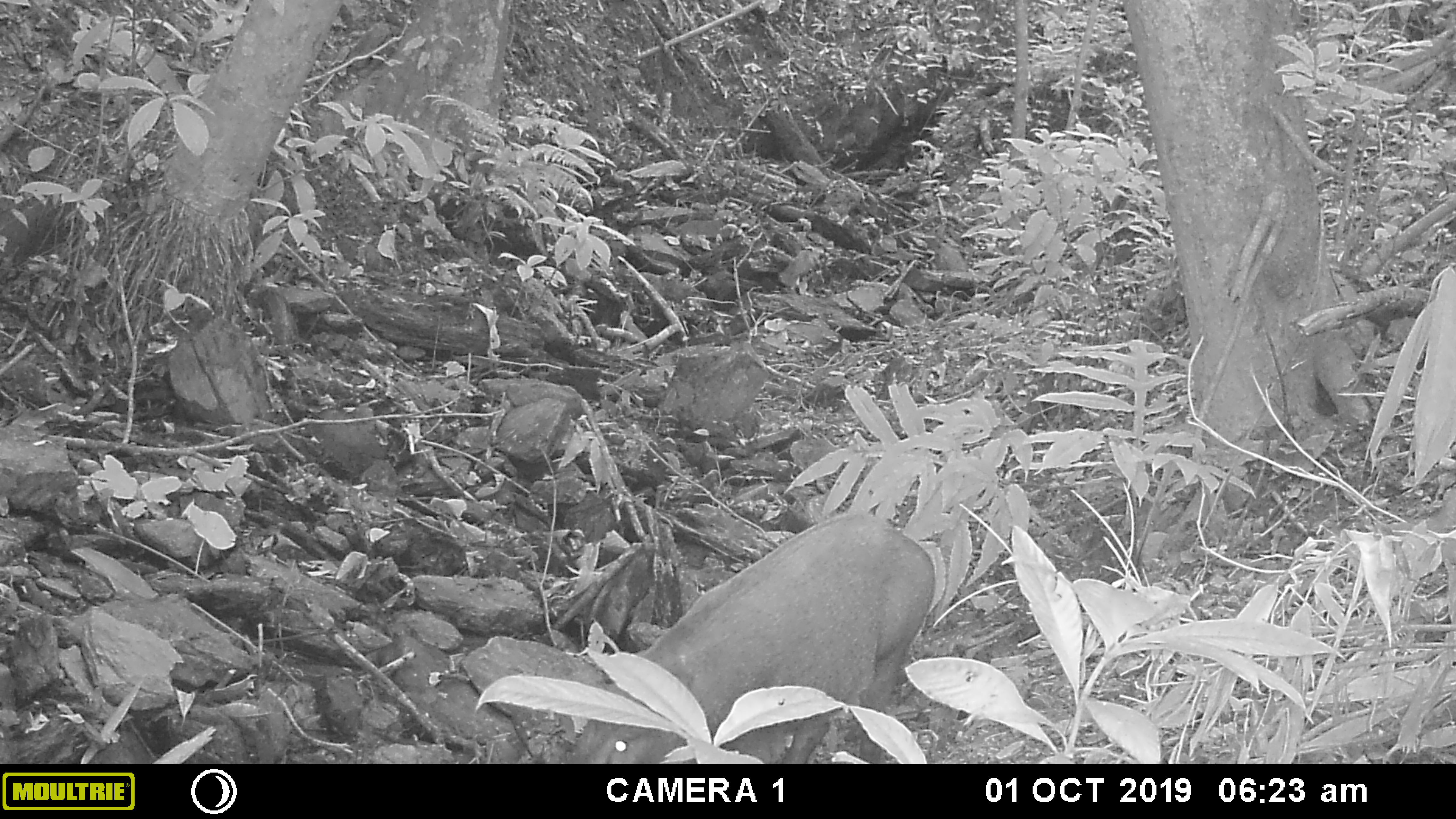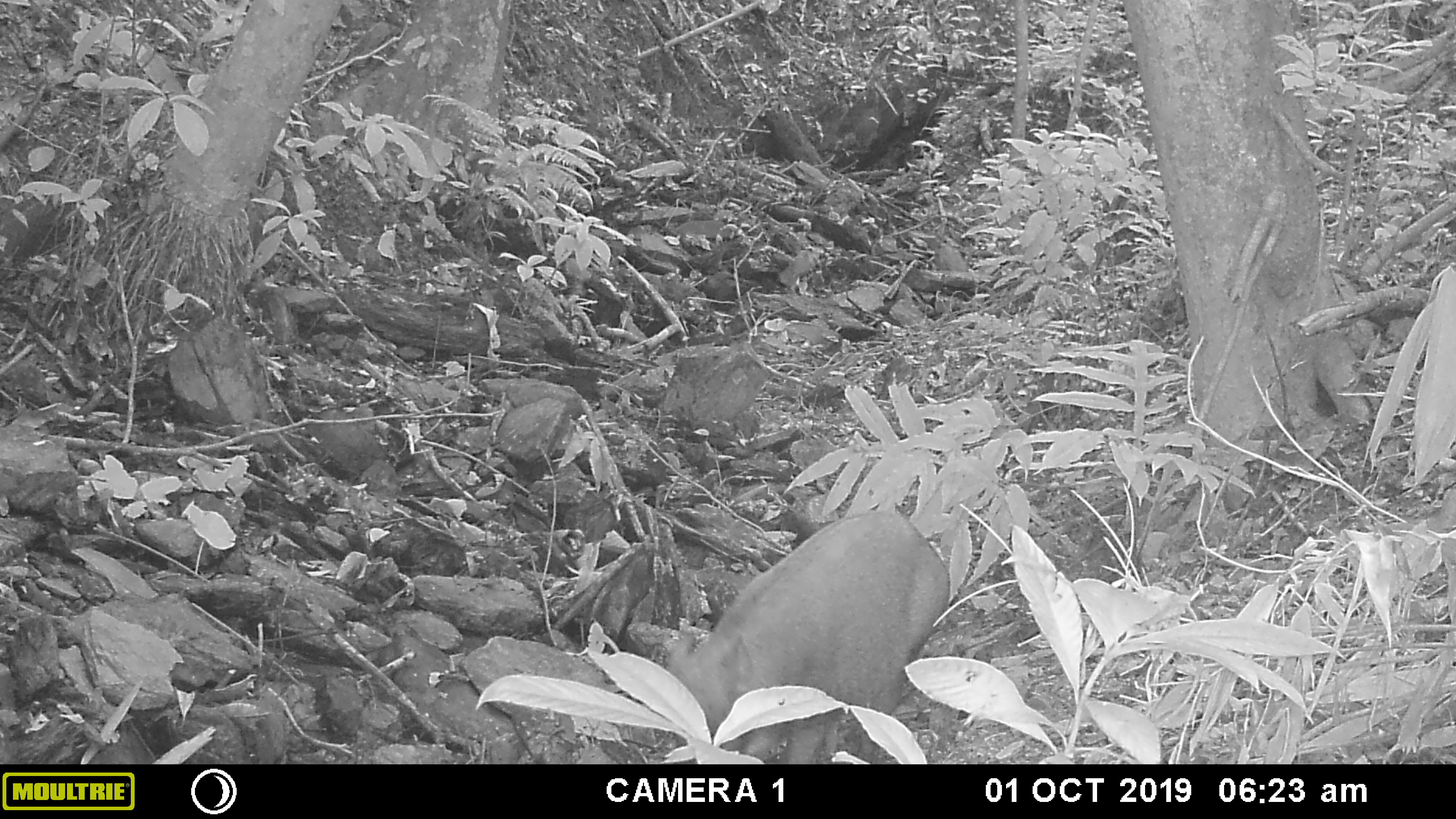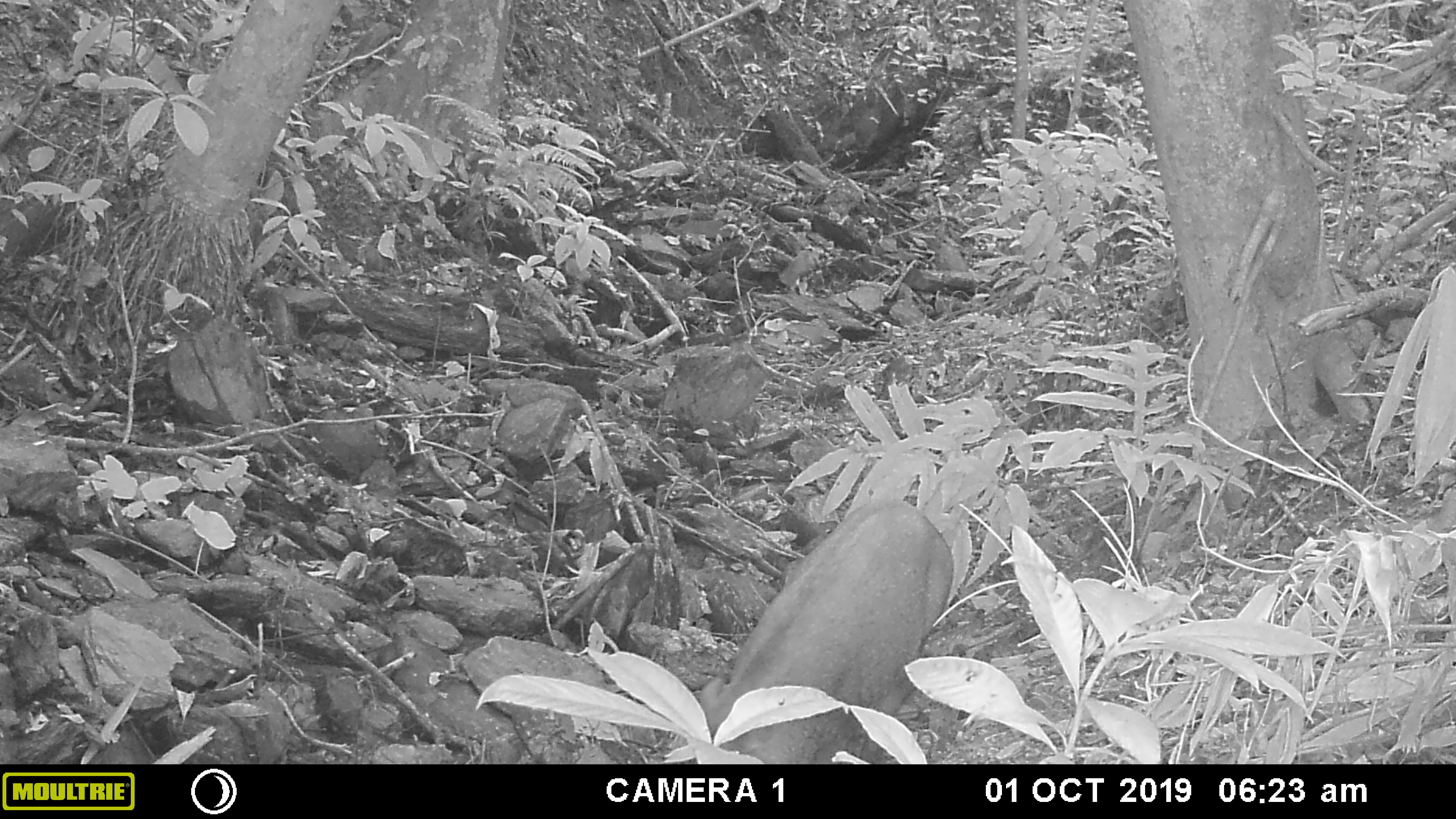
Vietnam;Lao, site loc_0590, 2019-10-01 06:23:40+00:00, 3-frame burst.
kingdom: Animalia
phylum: Chordata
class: Mammalia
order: Artiodactyla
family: Suidae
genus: Sus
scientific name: Sus scrofa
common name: eurasian wild pig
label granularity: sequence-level